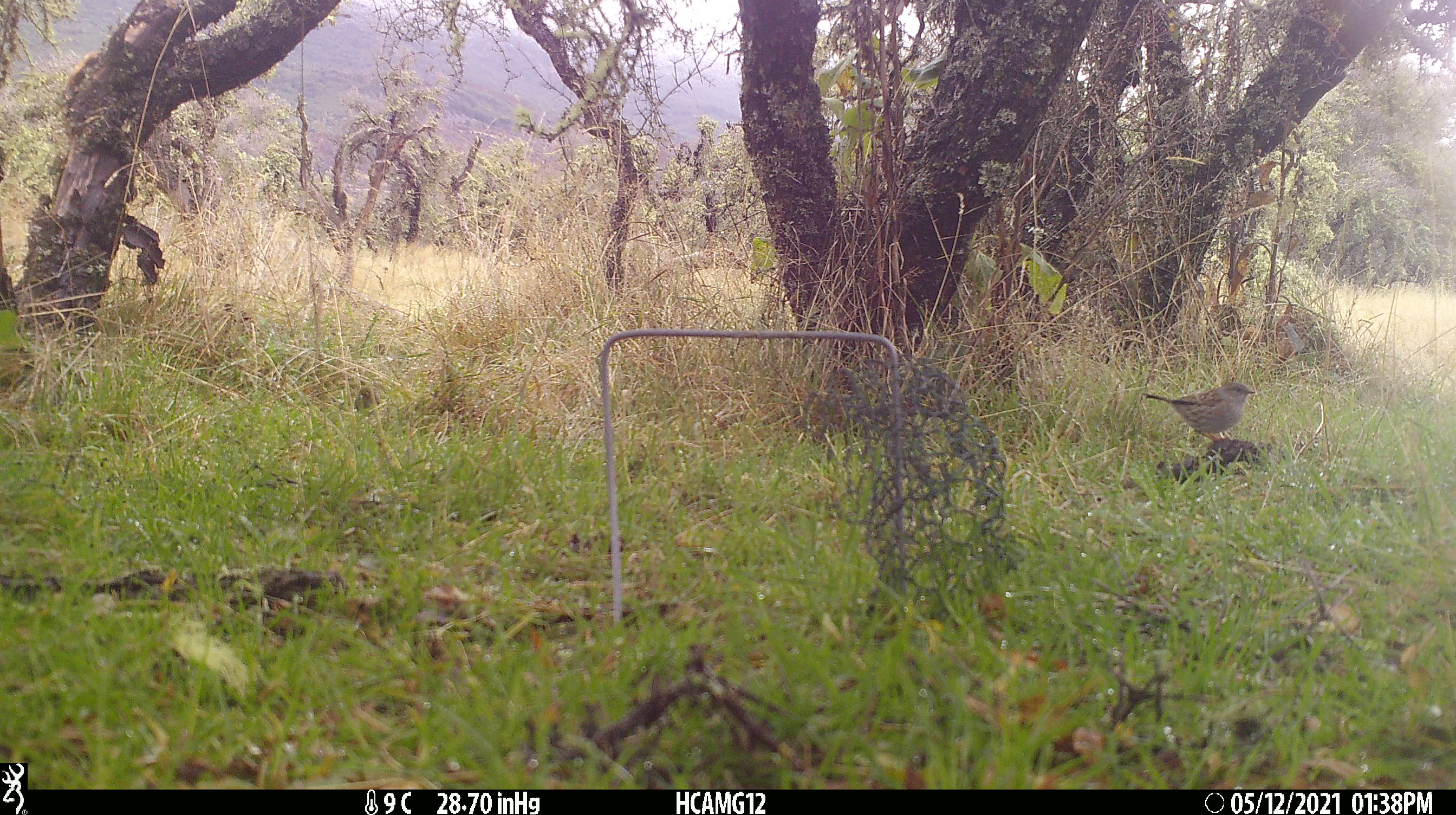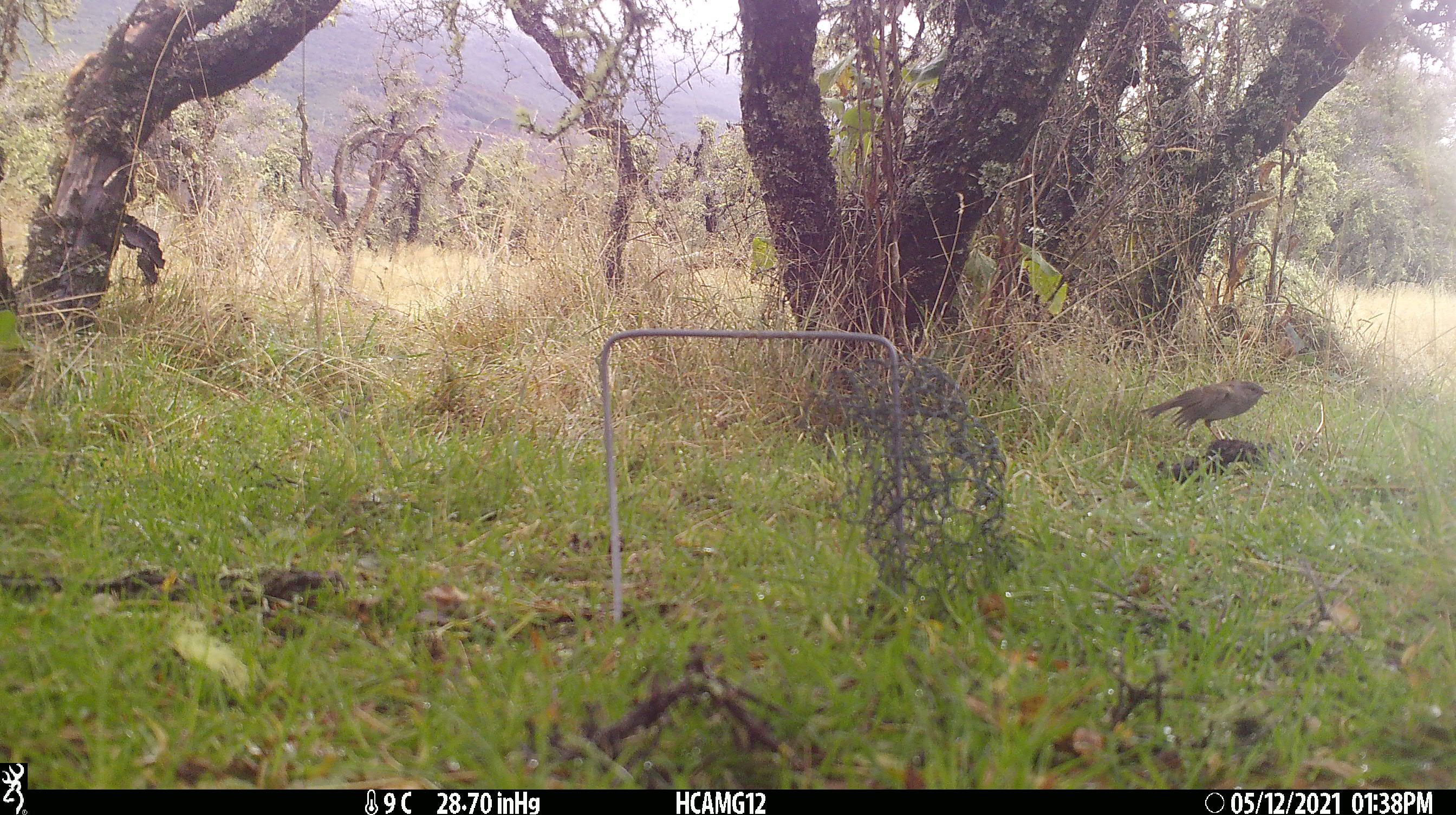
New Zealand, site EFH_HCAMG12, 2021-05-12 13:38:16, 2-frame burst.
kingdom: Animalia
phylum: Chordata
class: Aves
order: Passeriformes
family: Prunellidae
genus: Prunella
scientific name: Prunella modularis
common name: dunnock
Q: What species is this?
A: Dunnock (Prunella modularis).